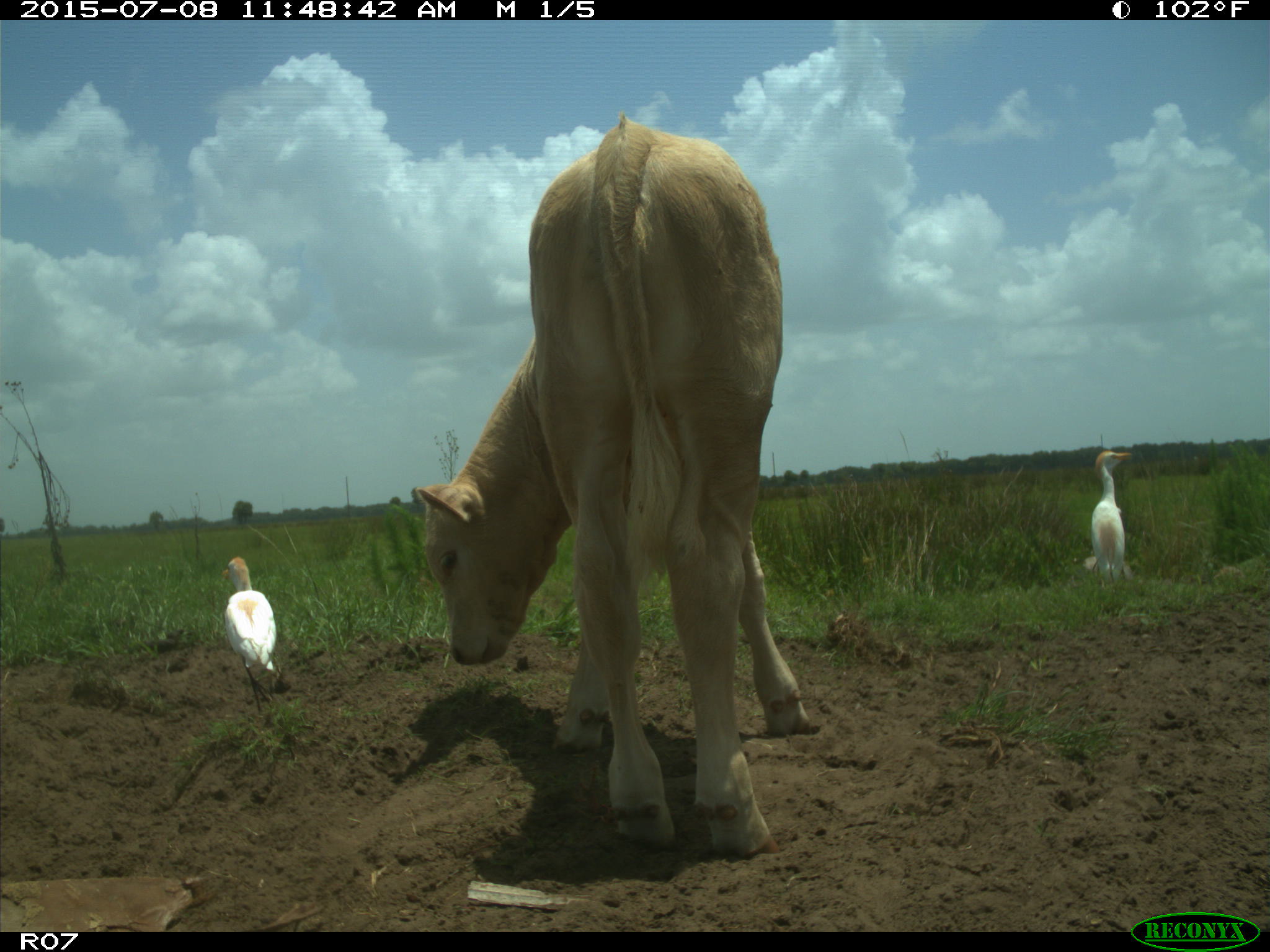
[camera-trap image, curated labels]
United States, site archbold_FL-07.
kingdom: Animalia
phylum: Chordata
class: Mammalia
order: Artiodactyla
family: Bovidae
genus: Bos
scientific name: Bos taurus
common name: domestic cow